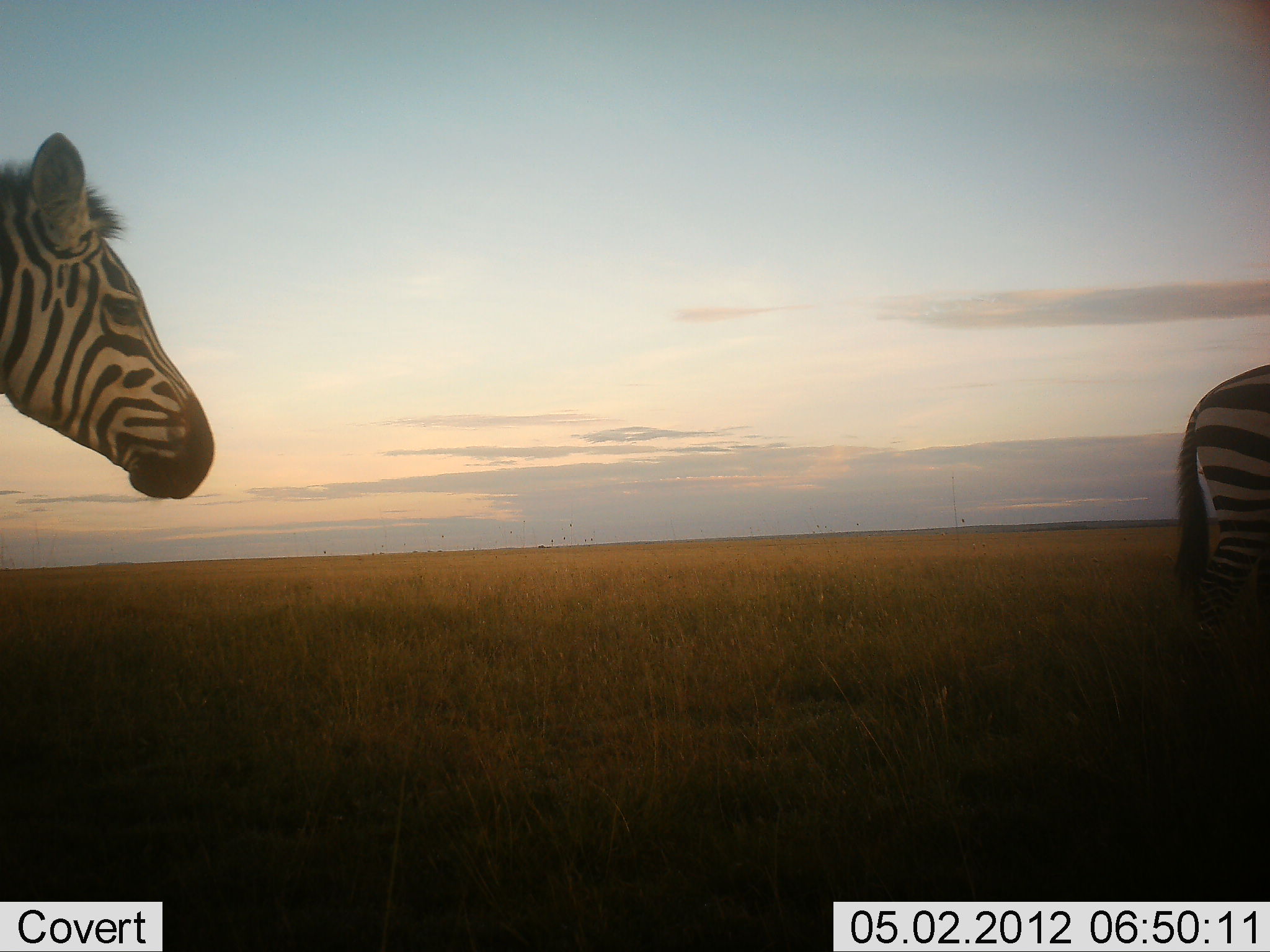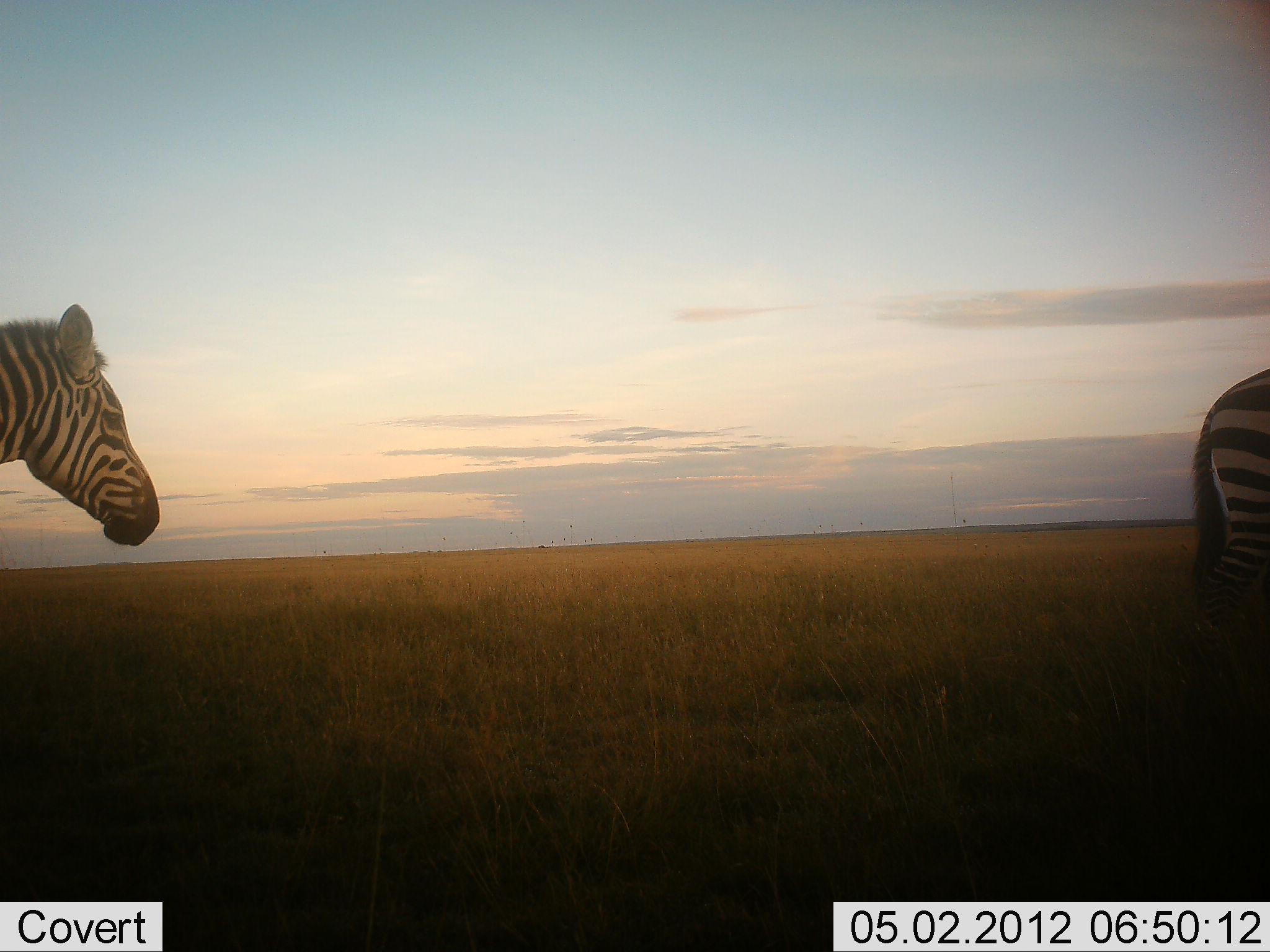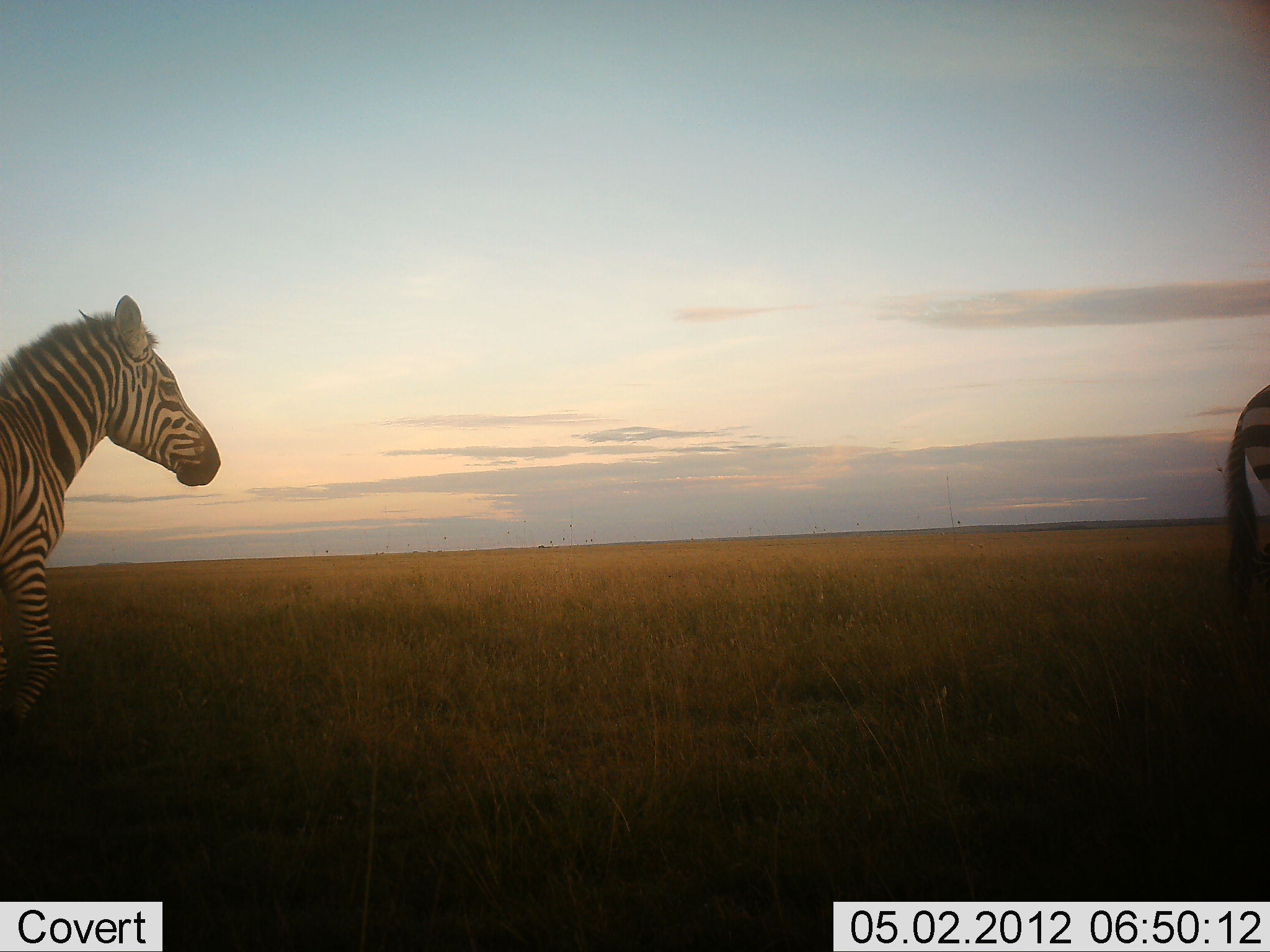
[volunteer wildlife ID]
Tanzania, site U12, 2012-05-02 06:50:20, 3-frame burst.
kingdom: Animalia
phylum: Chordata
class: Mammalia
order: Perissodactyla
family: Equidae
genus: Equus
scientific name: Equus quagga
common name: plains zebra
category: zebra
Zebra (plains zebra) (Equus quagga), count 2. Behavior (volunteer vote fractions): standing 33%, resting 0%, moving 77%, interacting 0%. Young present (vote fraction): 0%. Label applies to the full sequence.